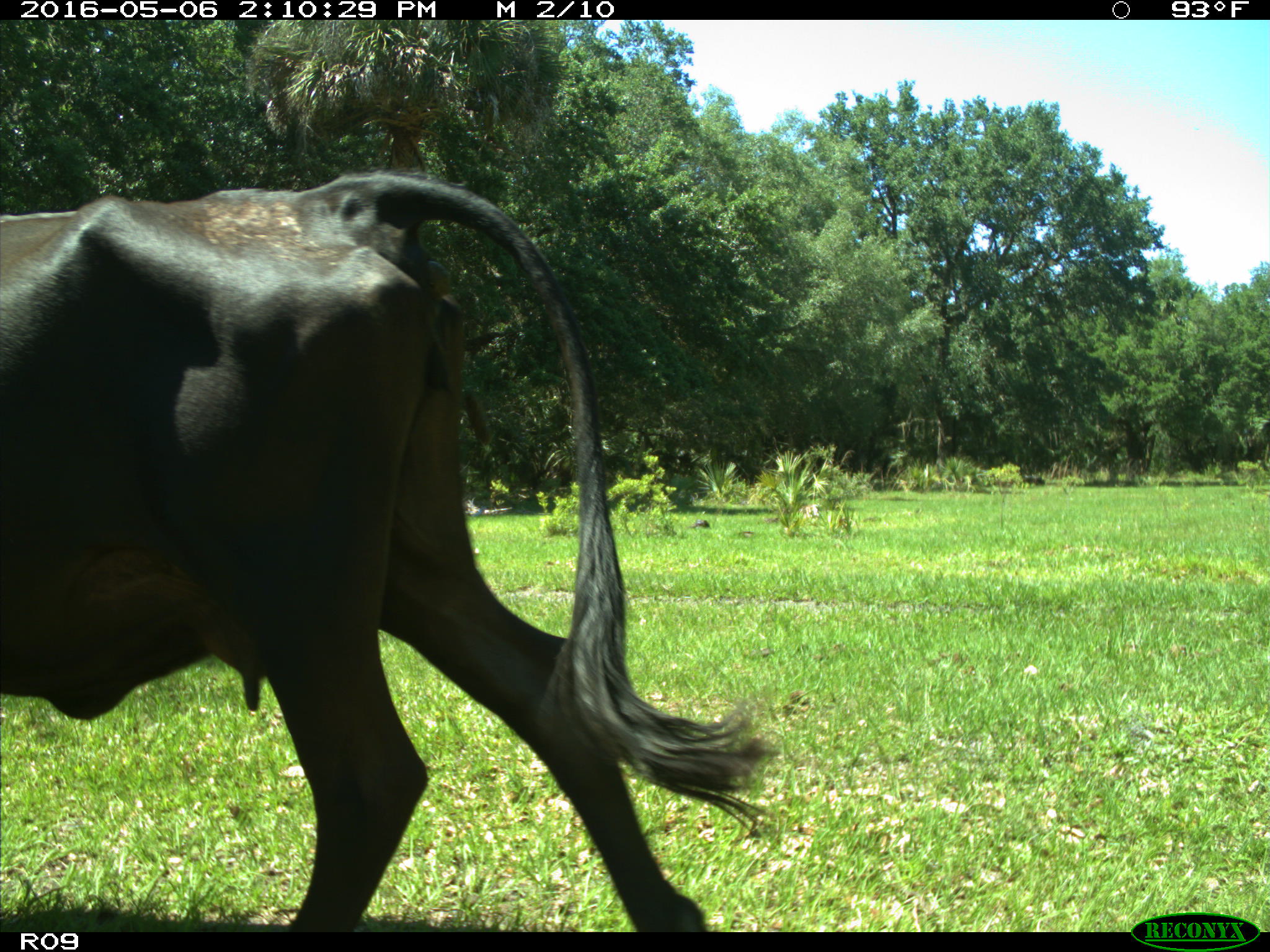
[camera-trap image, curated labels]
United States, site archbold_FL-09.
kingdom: Animalia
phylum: Chordata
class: Mammalia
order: Artiodactyla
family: Bovidae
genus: Bos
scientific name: Bos taurus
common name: domestic cow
Bos taurus (domestic cow).